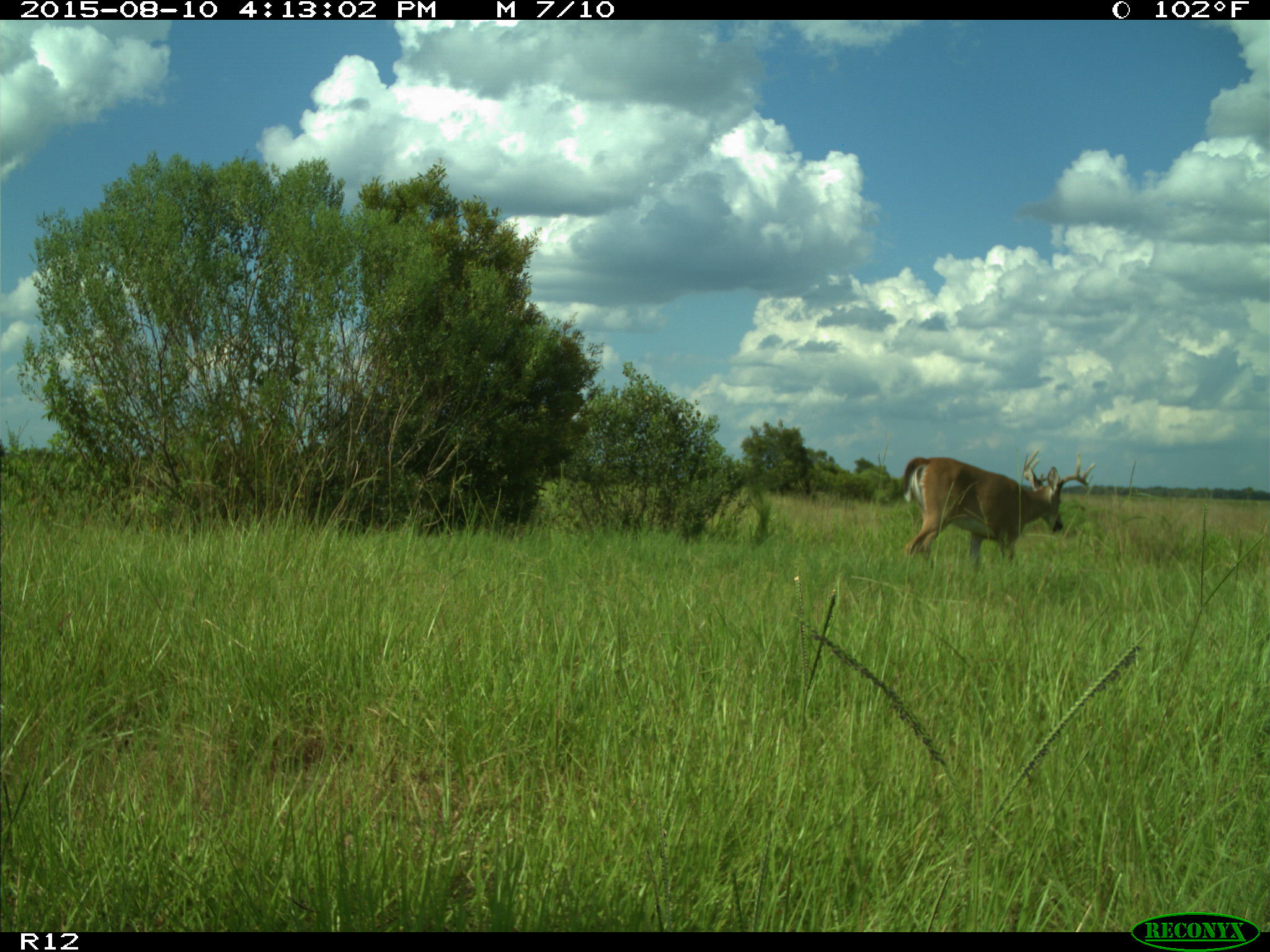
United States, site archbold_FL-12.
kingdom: Animalia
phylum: Chordata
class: Mammalia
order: Artiodactyla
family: Cervidae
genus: Odocoileus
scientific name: Odocoileus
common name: deer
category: unidentified deer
Unidentified deer (deer) (Odocoileus).